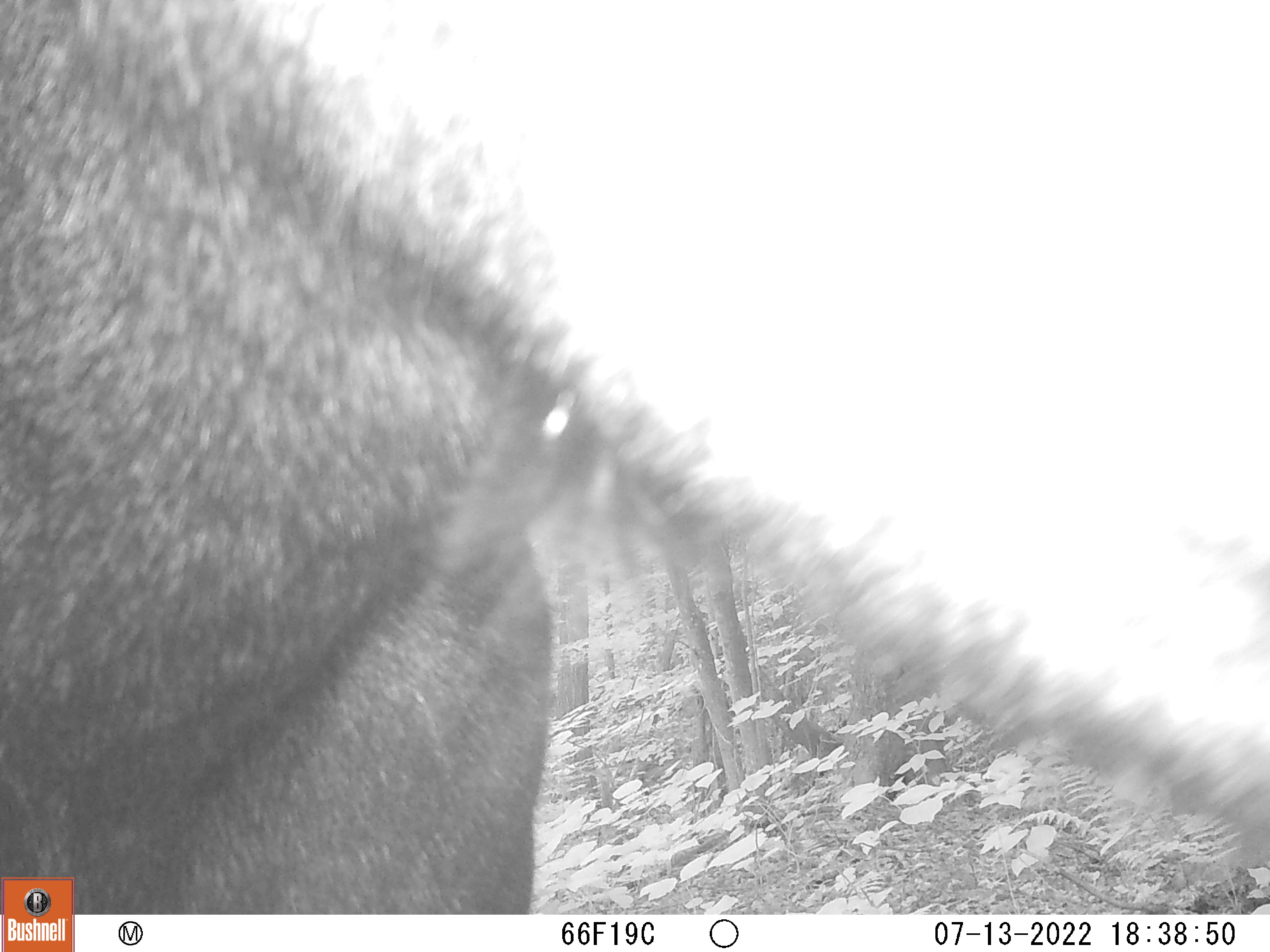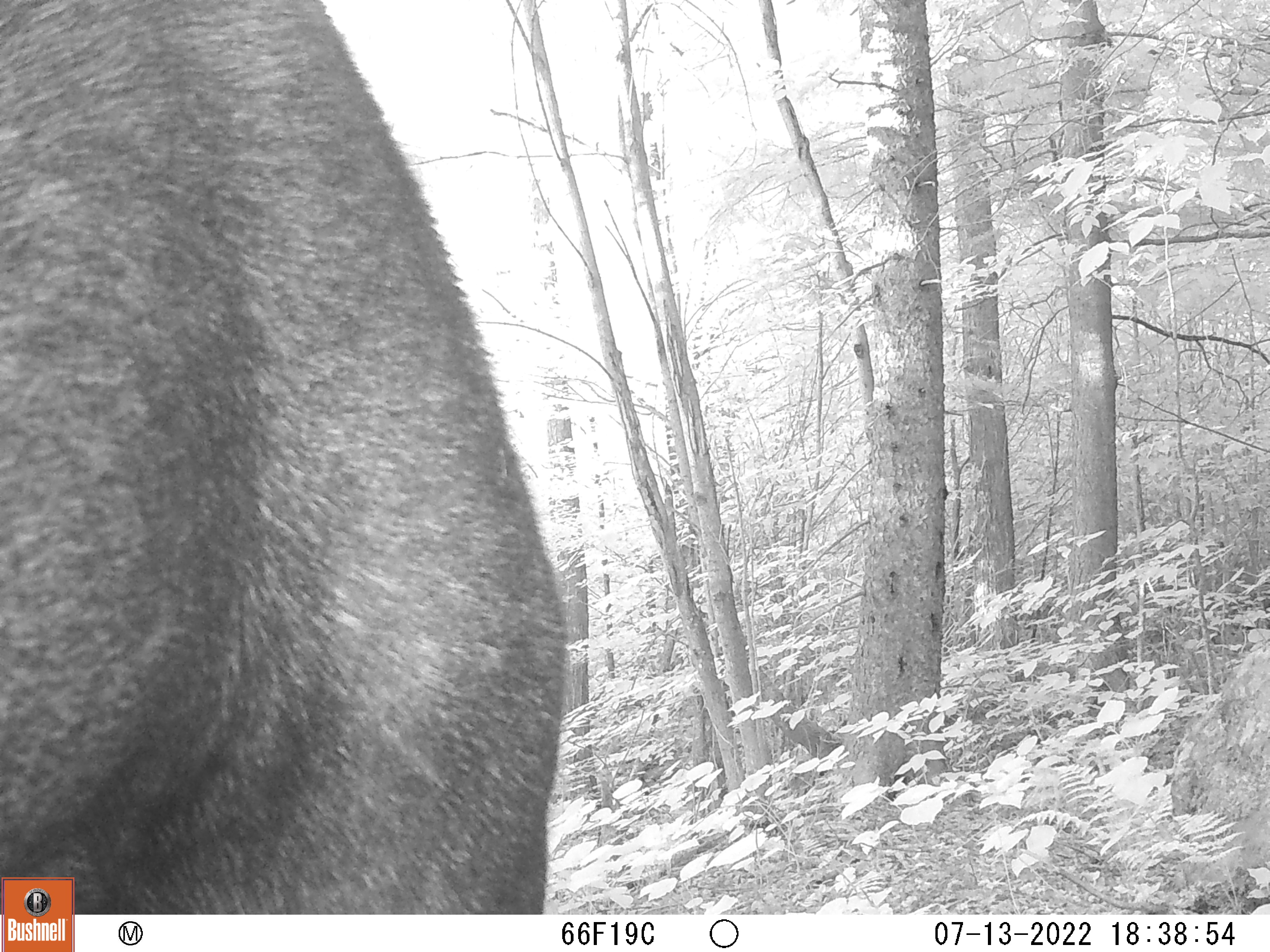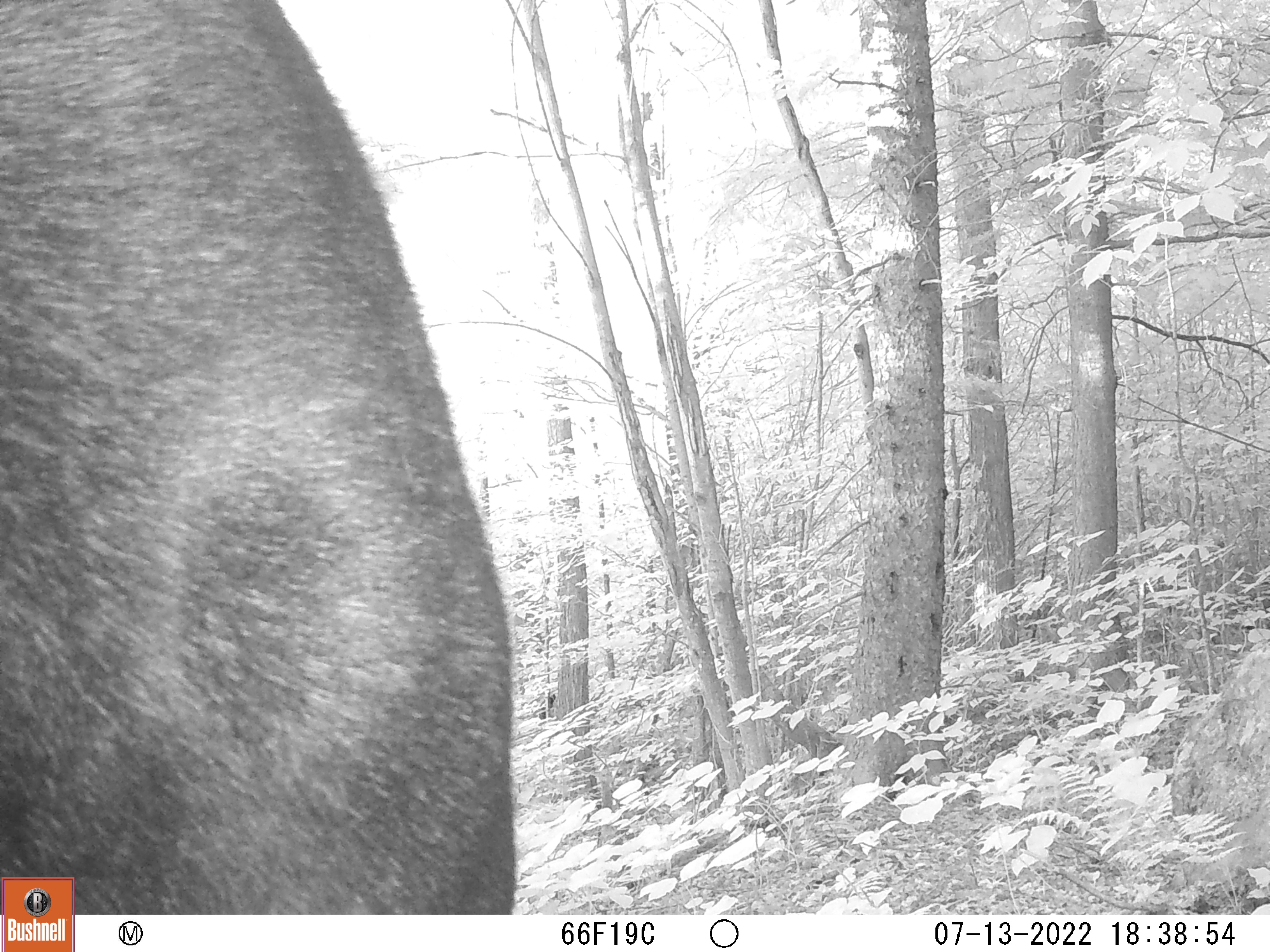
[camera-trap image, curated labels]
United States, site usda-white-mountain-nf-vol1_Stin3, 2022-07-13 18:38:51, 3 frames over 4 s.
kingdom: Animalia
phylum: Chordata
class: Mammalia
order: Artiodactyla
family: Cervidae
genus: Alces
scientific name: Alces alces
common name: moose